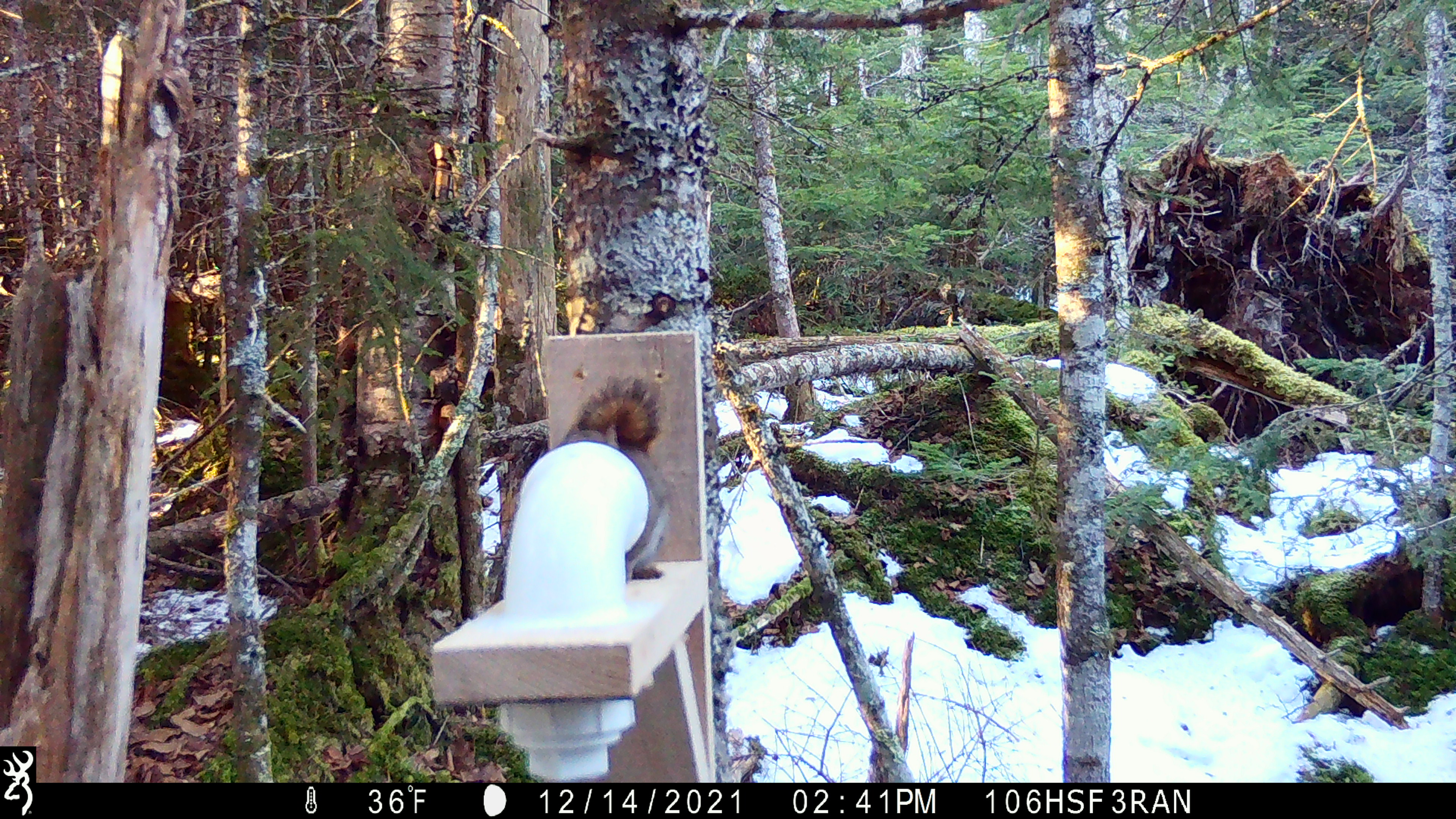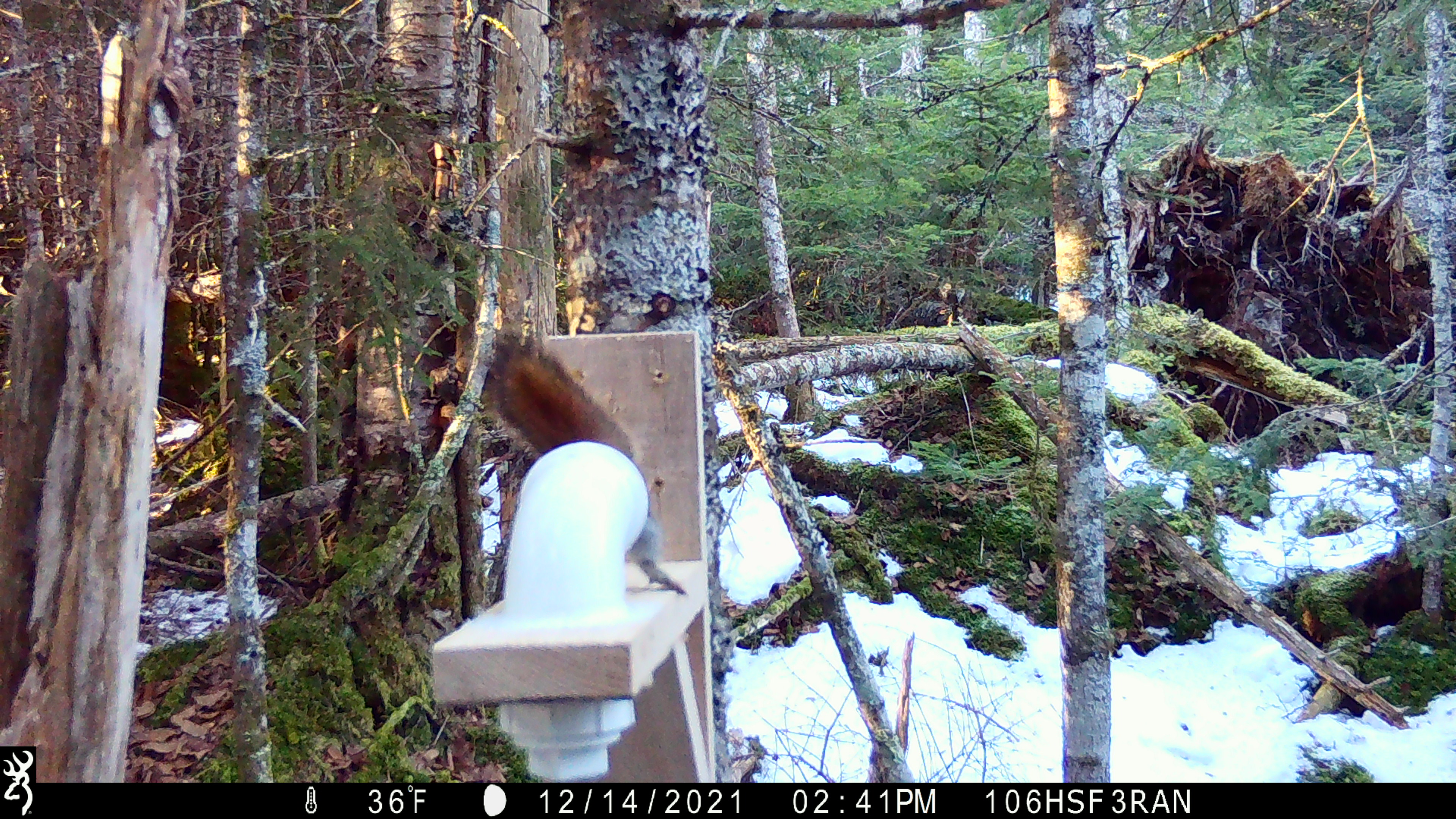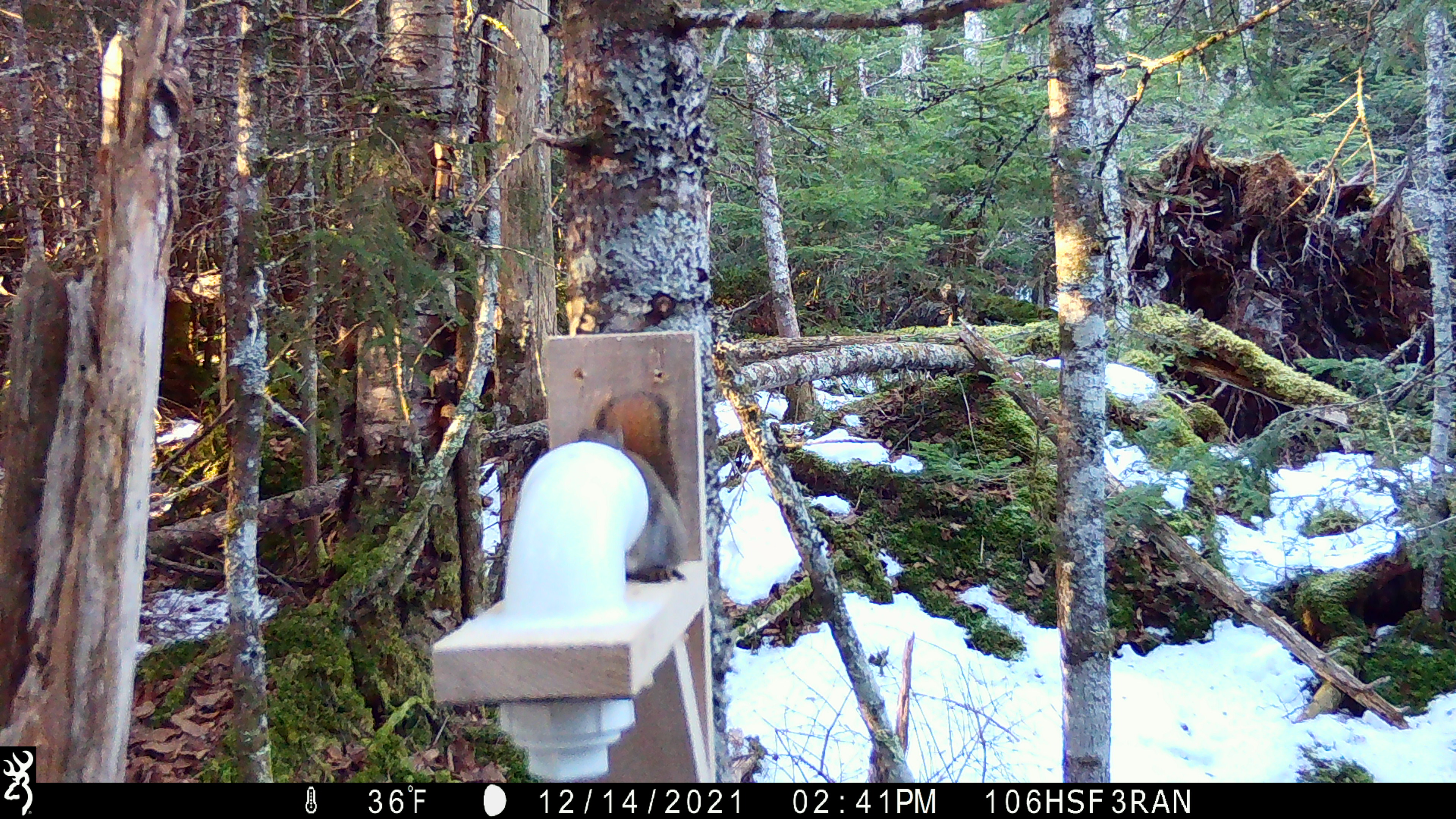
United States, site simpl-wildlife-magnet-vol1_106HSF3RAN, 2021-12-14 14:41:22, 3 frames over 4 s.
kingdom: Animalia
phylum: Chordata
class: Mammalia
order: Rodentia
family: Sciuridae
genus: Tamiasciurus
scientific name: Tamiasciurus hudsonicus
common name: red squirrel